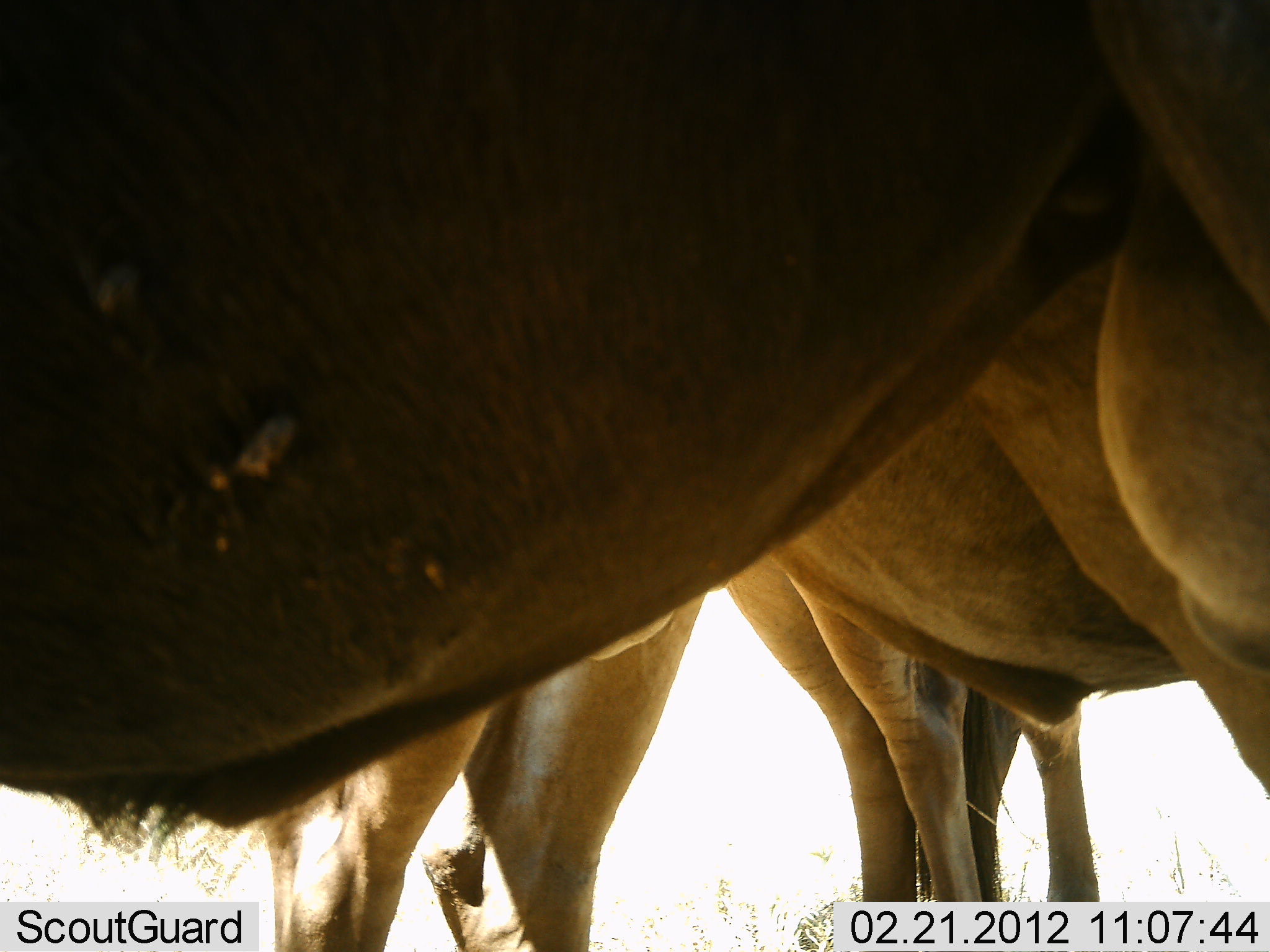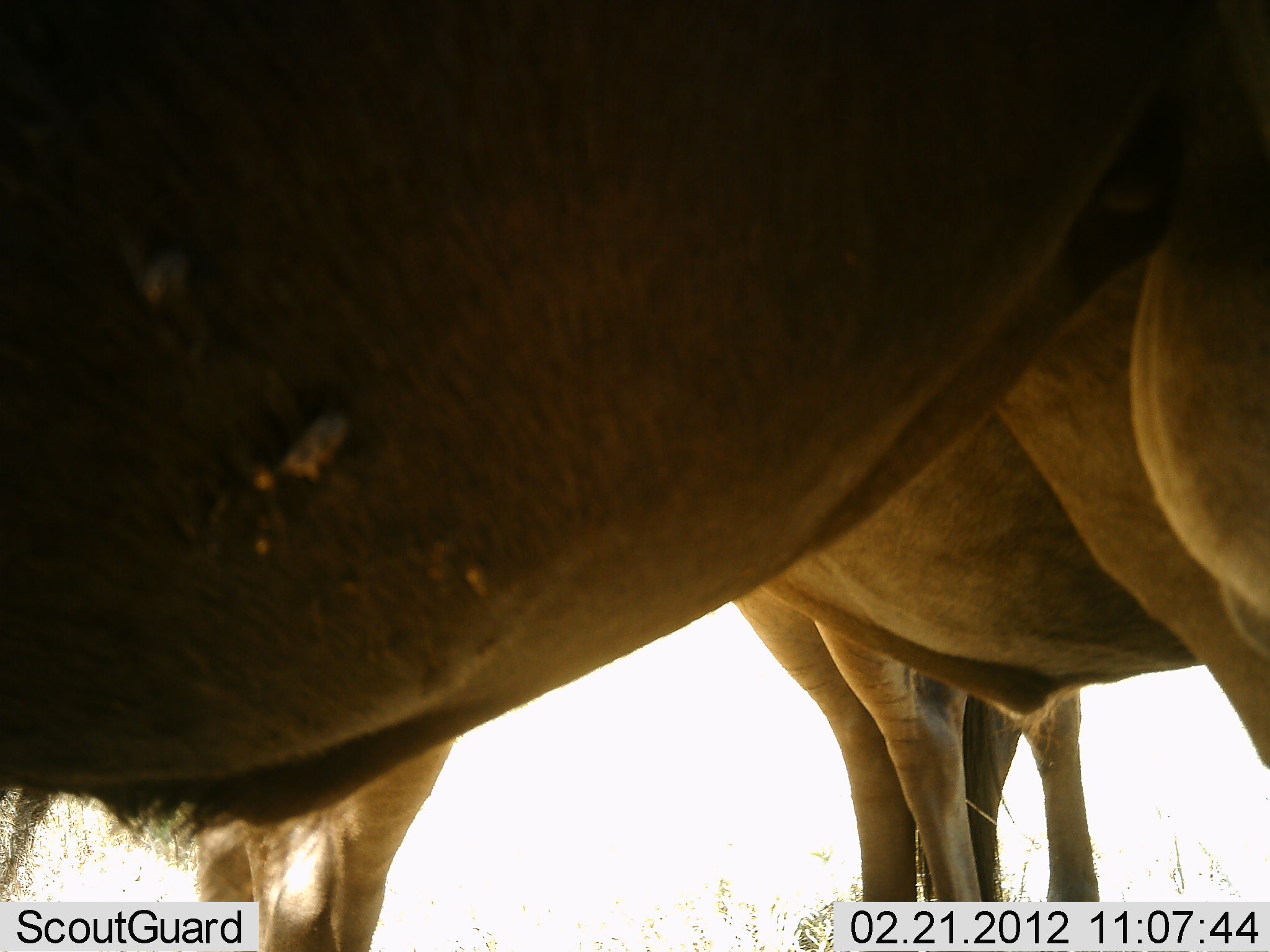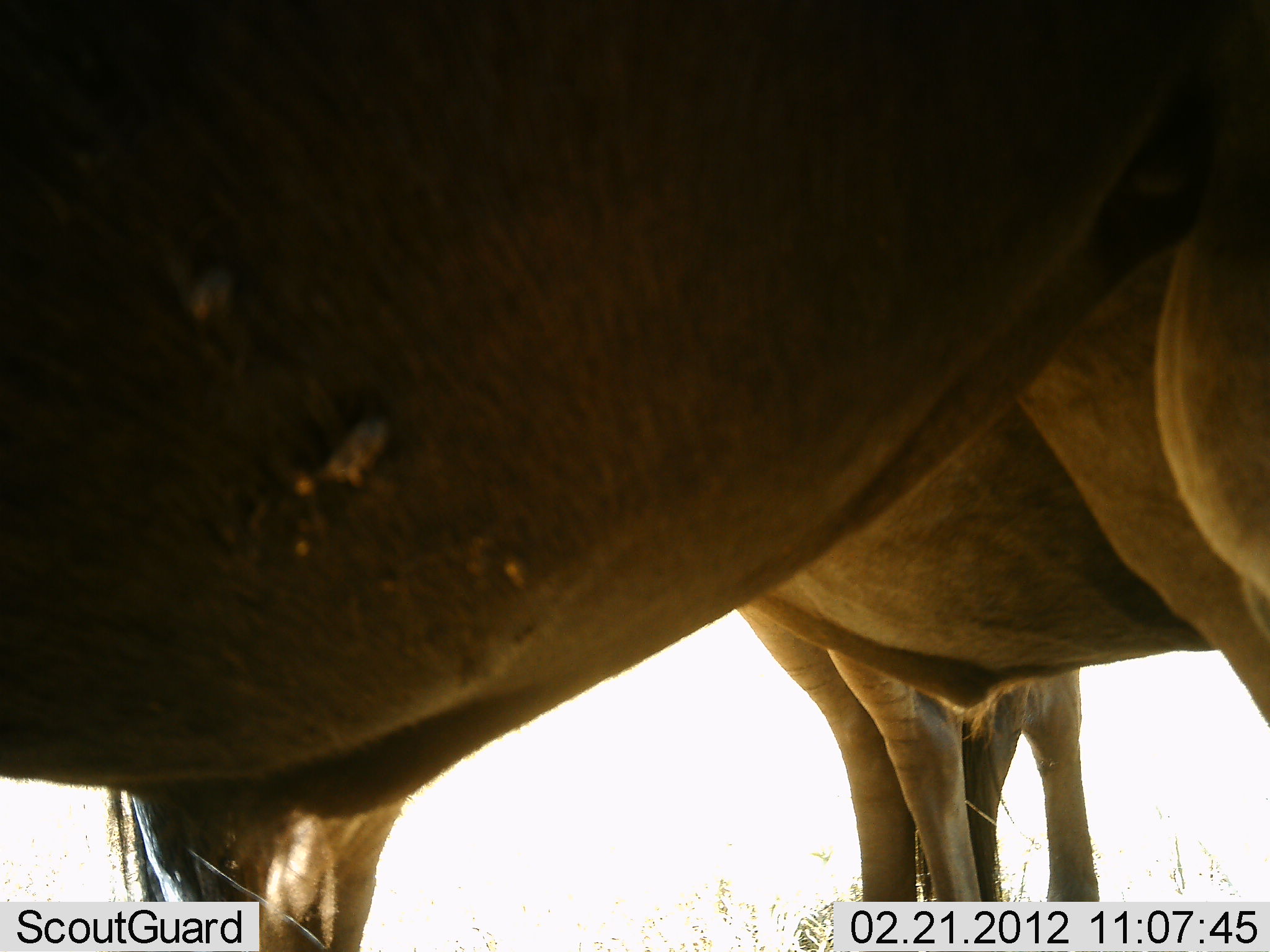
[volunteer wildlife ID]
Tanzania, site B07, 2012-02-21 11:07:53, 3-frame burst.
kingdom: Animalia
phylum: Chordata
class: Mammalia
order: Artiodactyla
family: Bovidae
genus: Connochaetes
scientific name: Connochaetes taurinus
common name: blue wildebeest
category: wildebeest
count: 3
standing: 82%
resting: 0%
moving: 18%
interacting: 0%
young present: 0%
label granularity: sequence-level